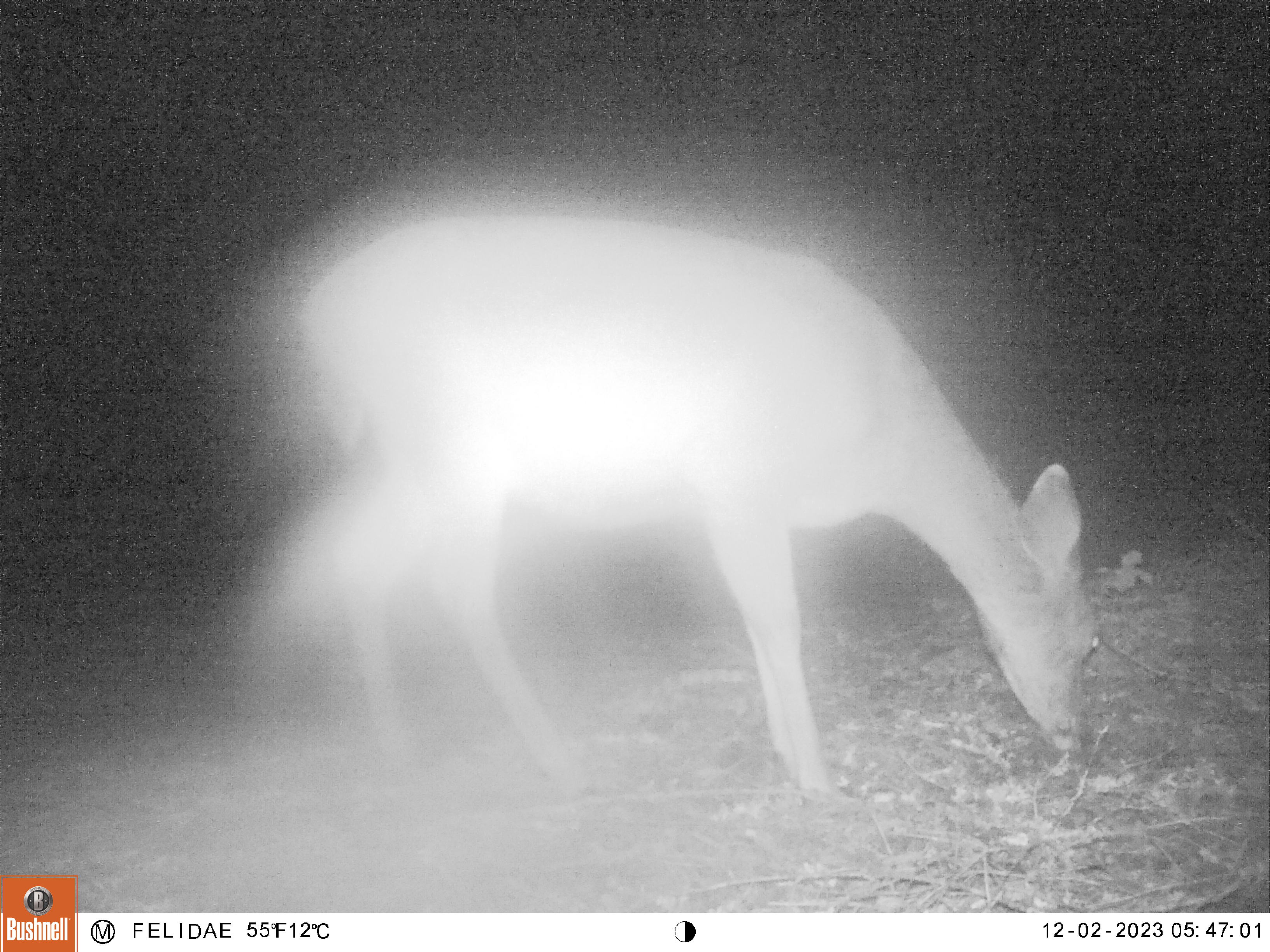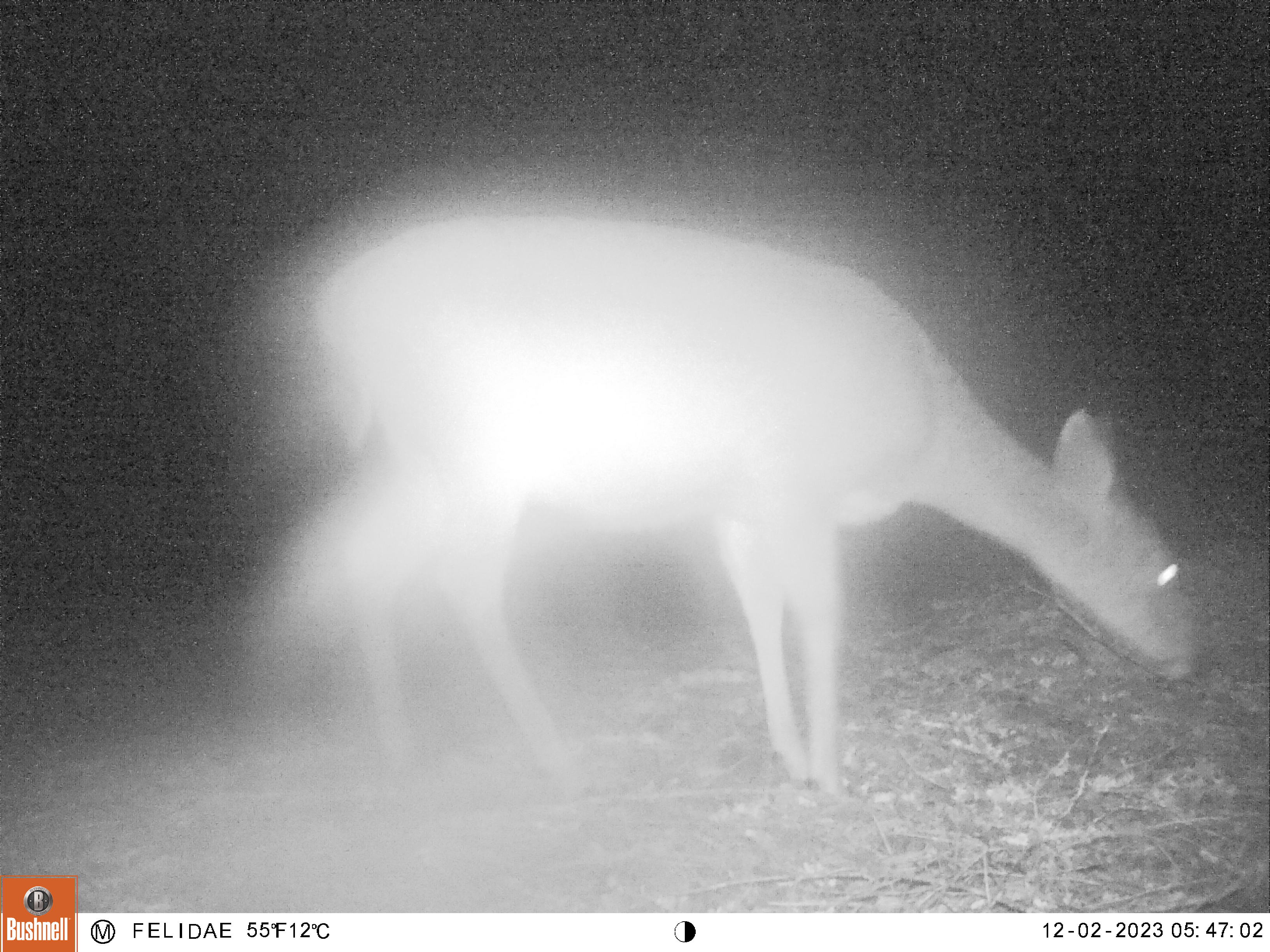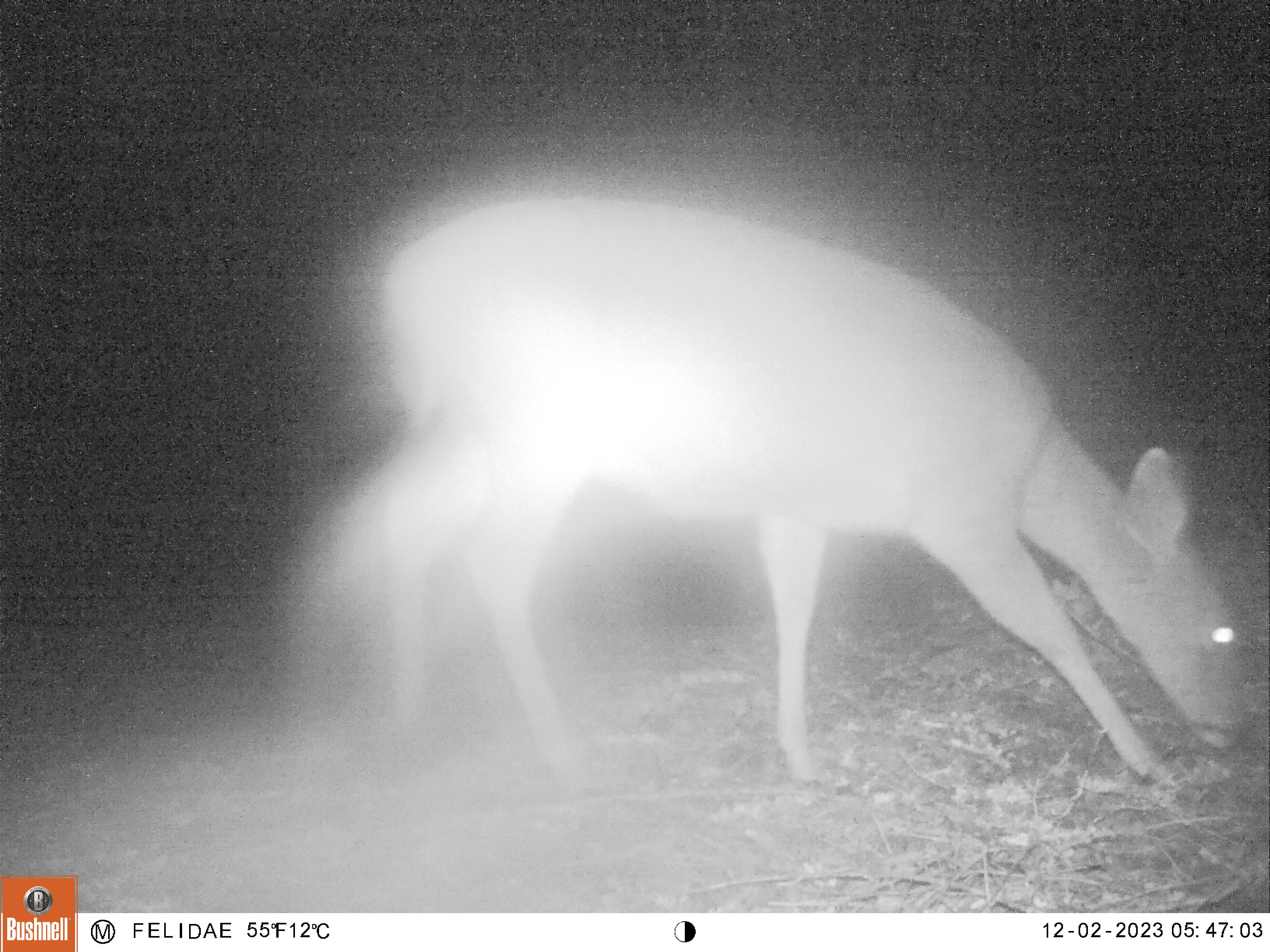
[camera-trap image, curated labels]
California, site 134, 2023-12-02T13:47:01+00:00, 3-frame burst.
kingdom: Animalia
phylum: Chordata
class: Mammalia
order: Artiodactyla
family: Cervidae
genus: Odocoileus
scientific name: Odocoileus hemionus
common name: mule deer